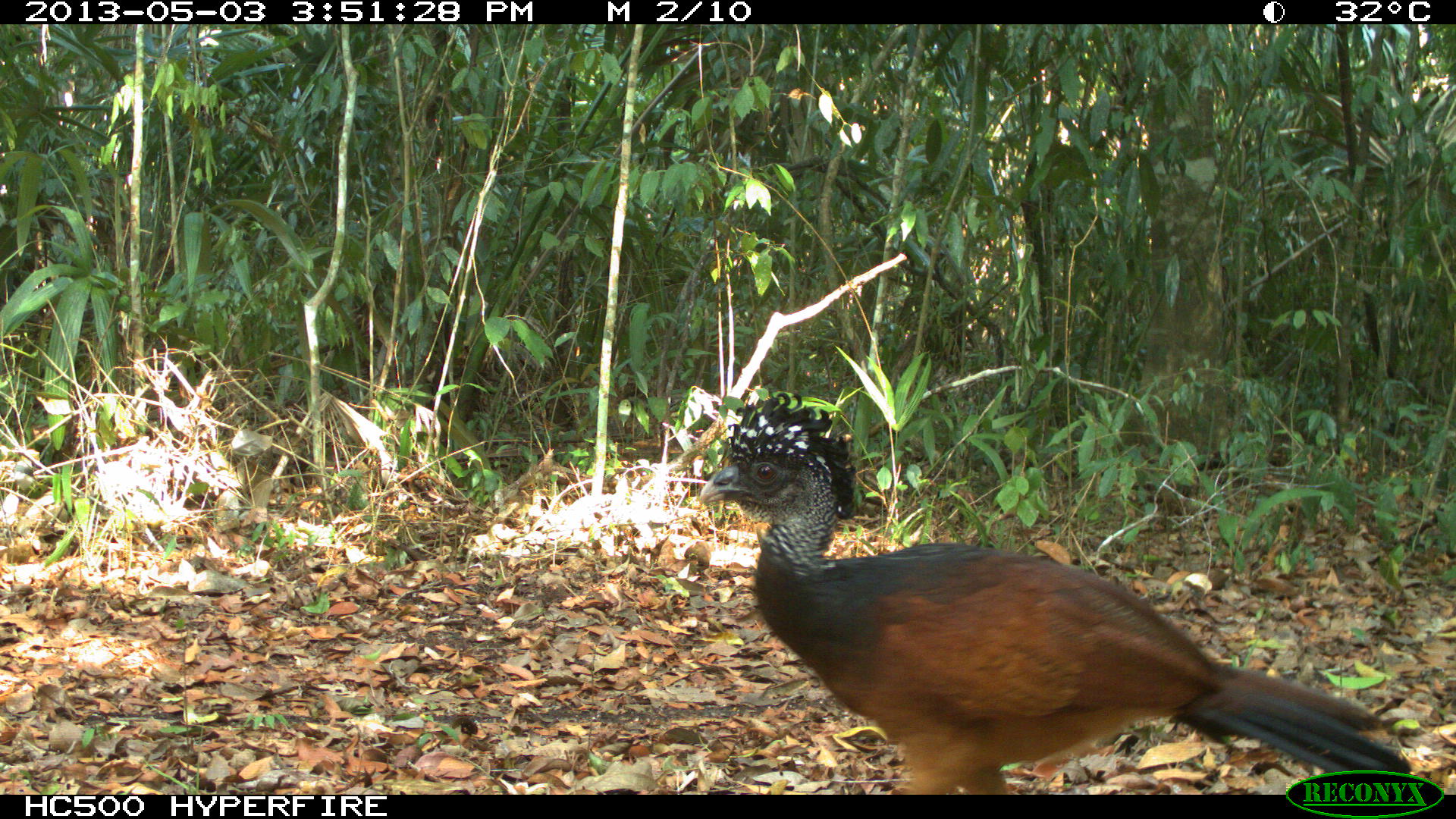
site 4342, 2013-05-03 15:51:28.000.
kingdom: Animalia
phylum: Chordata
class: Aves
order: Galliformes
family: Cracidae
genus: Crax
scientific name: Crax rubra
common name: great curassow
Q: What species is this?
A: Crax rubra (great curassow).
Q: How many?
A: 1.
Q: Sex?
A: Female.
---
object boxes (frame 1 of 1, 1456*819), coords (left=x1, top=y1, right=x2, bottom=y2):
crax rubra: (left=695, top=390, right=1411, bottom=794)